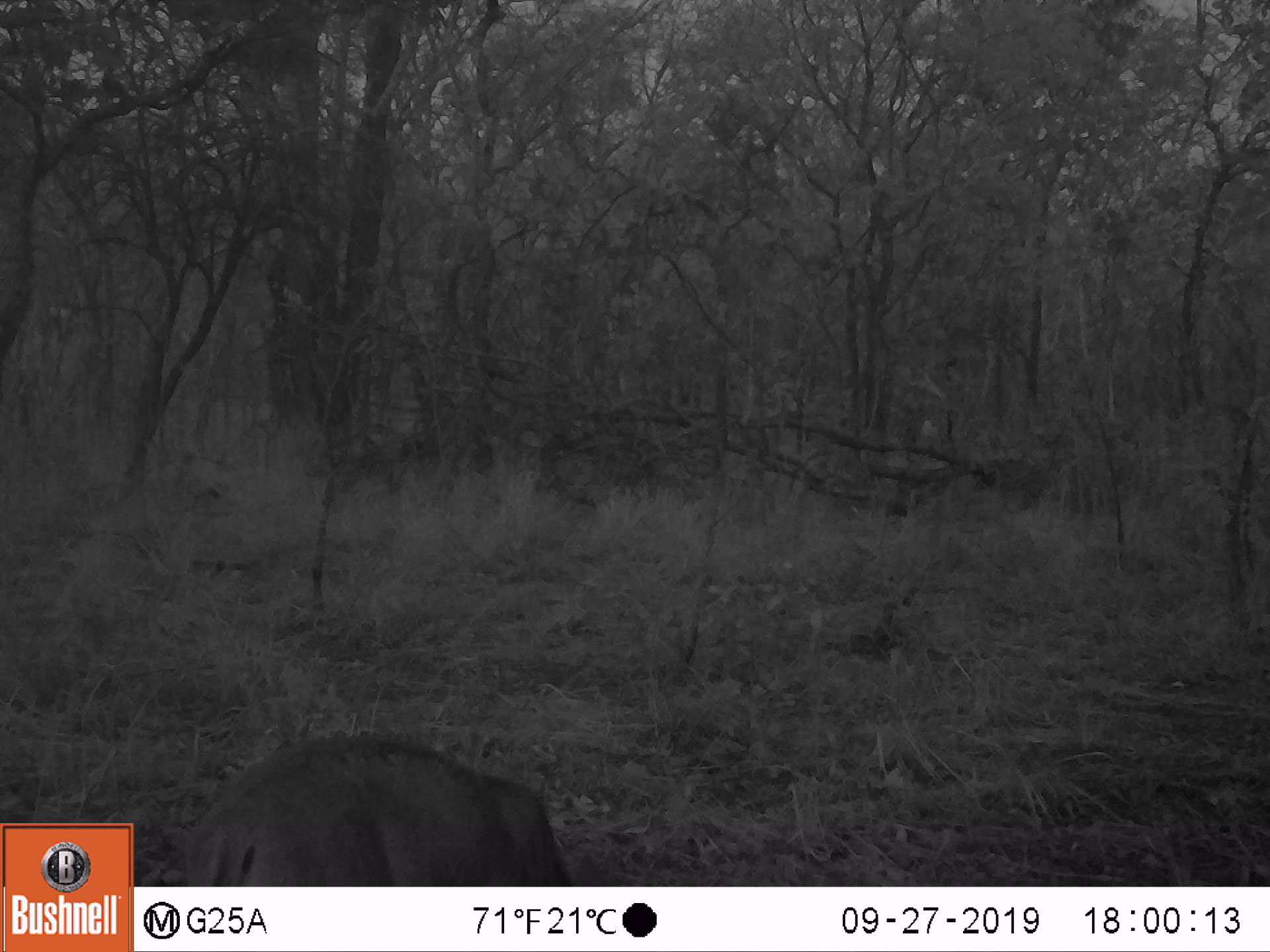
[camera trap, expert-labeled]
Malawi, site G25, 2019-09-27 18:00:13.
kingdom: Animalia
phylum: Chordata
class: Mammalia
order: Artiodactyla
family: Bovidae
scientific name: Antilopinae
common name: small antelope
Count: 1.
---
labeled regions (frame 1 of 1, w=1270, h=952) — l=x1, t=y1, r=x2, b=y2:
small antelope: l=174, t=729, r=579, b=884